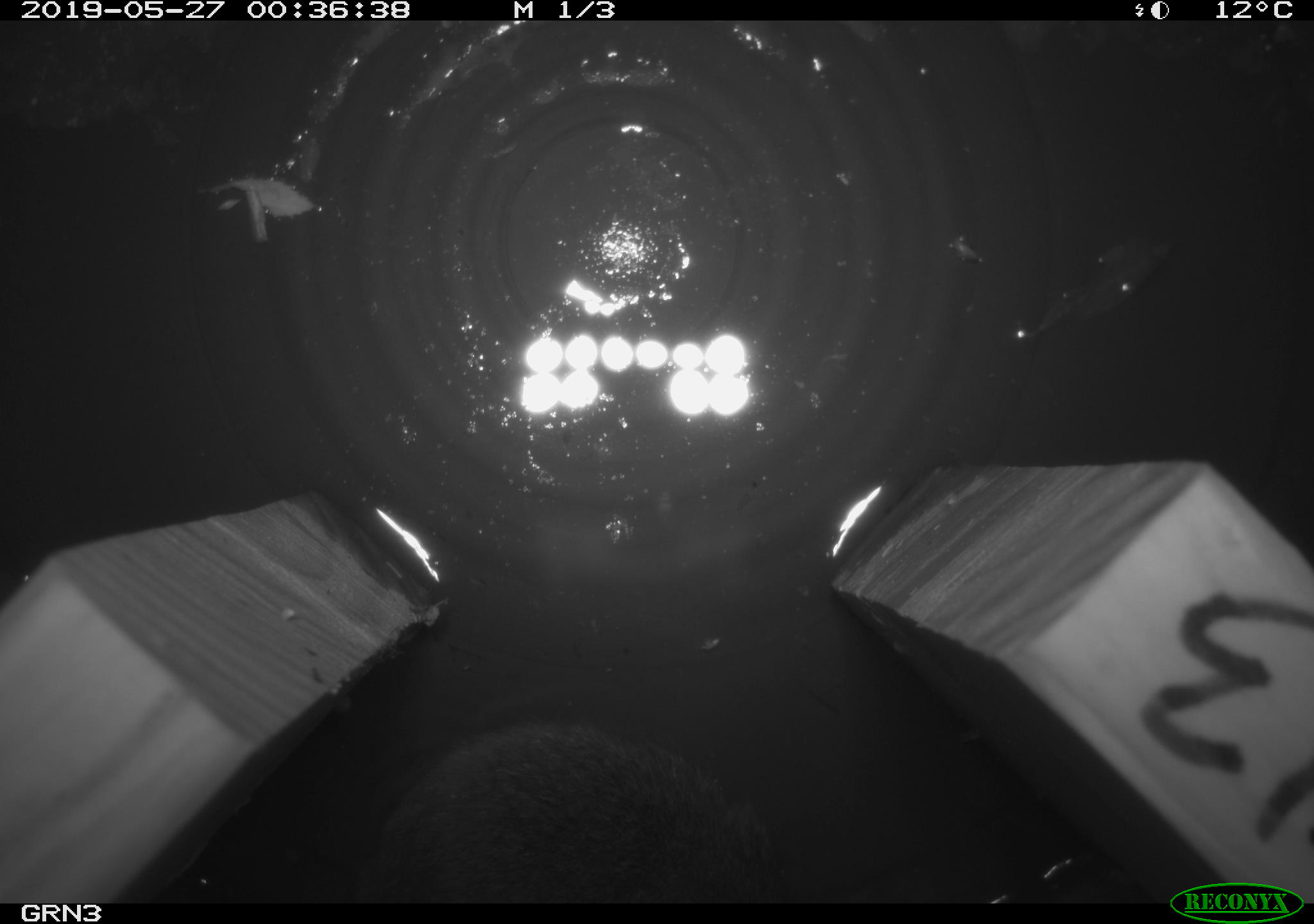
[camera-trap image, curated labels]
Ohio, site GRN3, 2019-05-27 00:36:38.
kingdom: Animalia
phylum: Chordata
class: Mammalia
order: Rodentia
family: Cricetidae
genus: Microtus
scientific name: Microtus pennsylvanicus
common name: meadow vole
Meadow vole (Microtus pennsylvanicus).